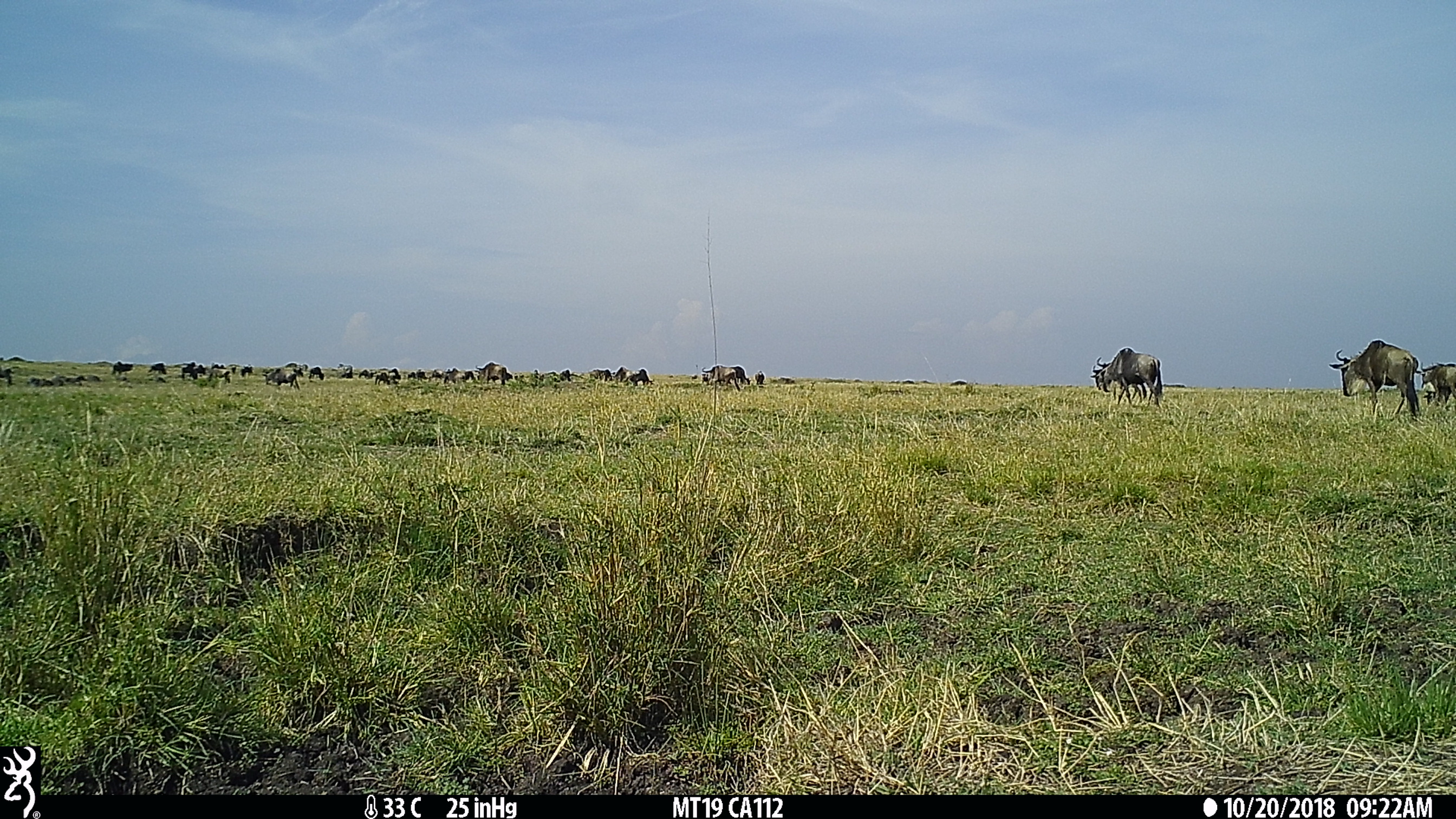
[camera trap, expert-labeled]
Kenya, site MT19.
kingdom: Animalia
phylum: Chordata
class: Mammalia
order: Artiodactyla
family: Bovidae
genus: Connochaetes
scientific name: Connochaetes taurinus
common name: blue wildebeest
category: wildebeest